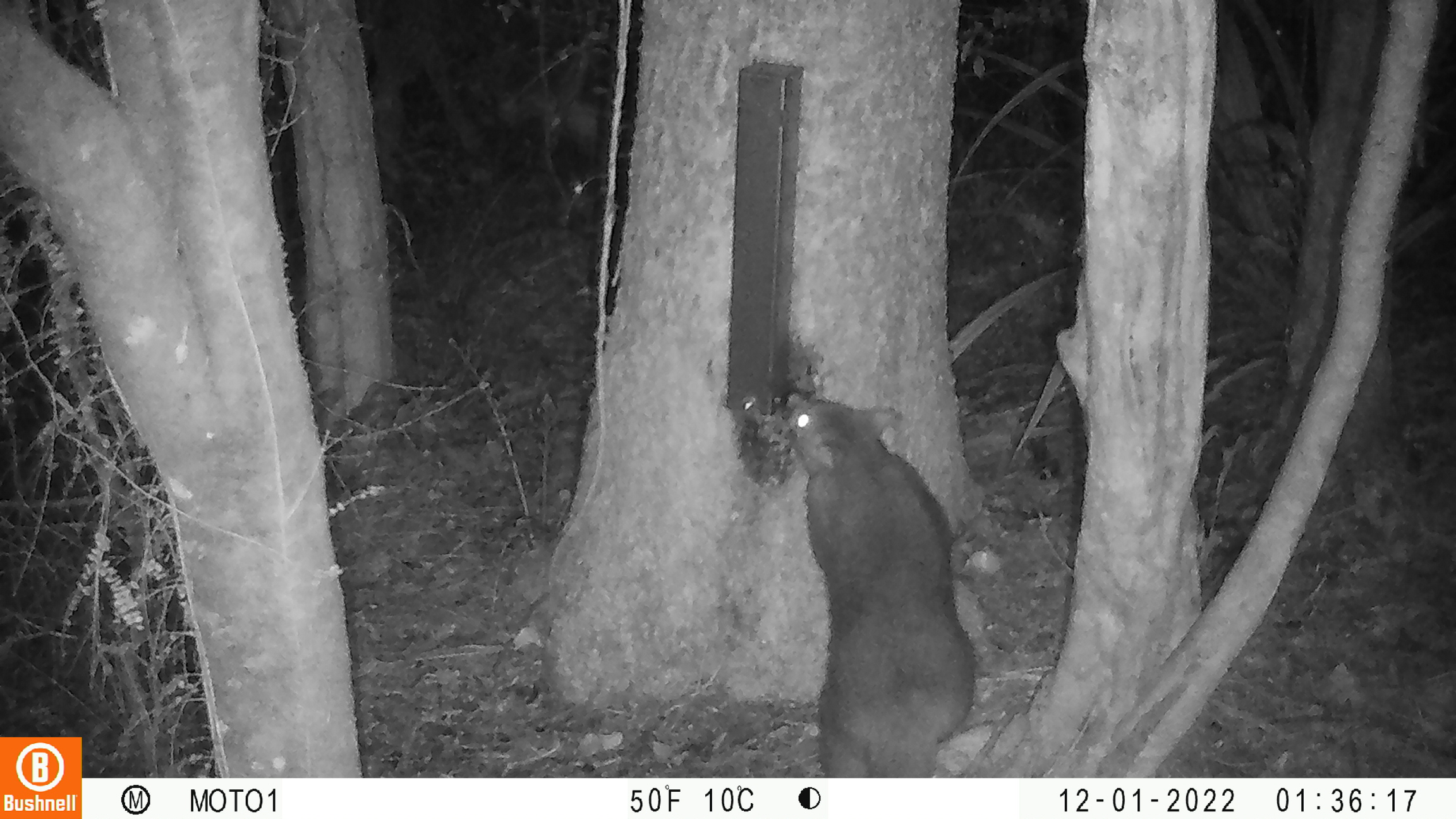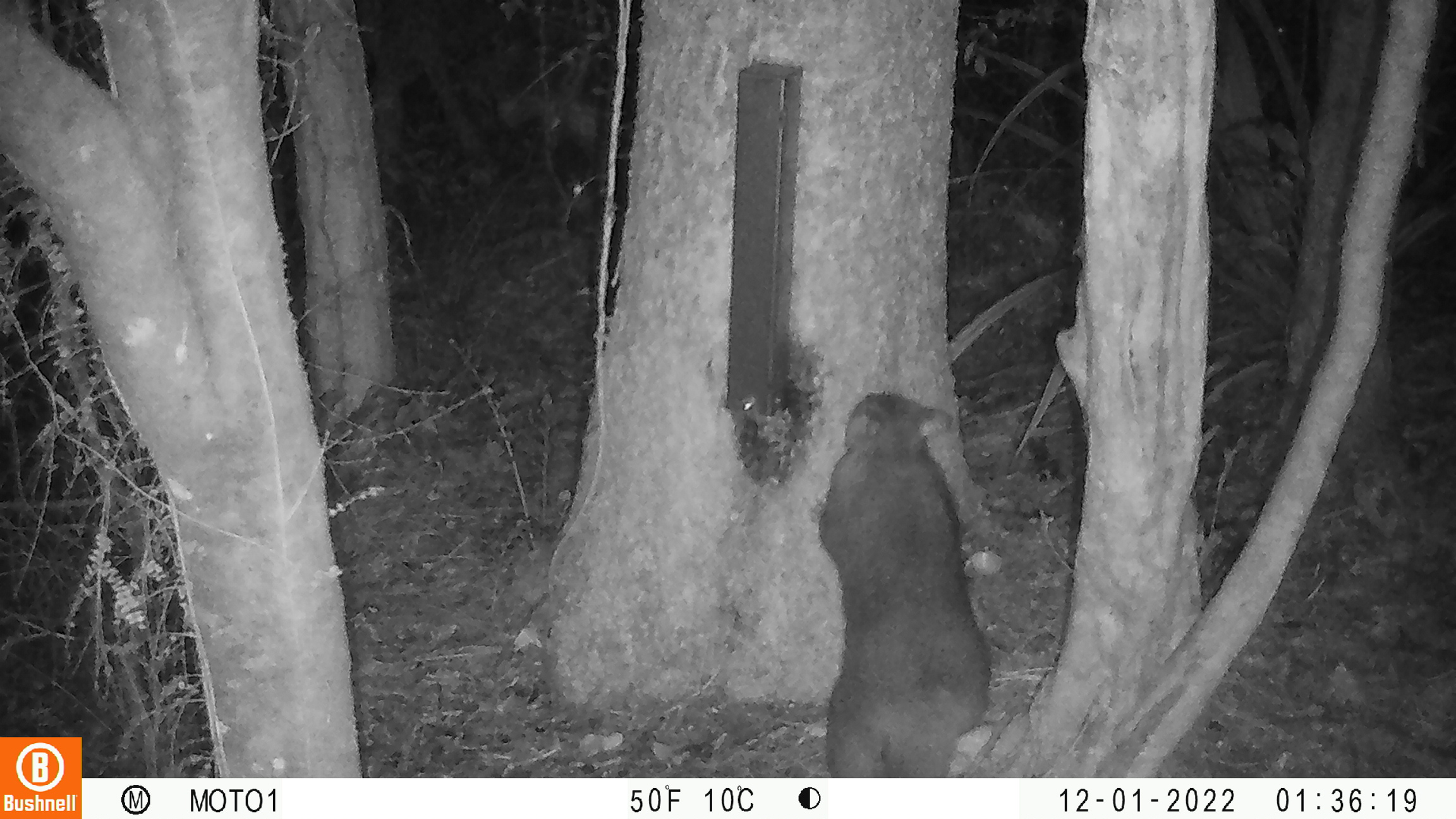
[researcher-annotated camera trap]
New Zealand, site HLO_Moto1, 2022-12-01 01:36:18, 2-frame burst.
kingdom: Animalia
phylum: Chordata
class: Mammalia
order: Diprotodontia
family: Phalangeridae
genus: Trichosurus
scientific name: Trichosurus vulpecula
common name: common brushtail possum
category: possum